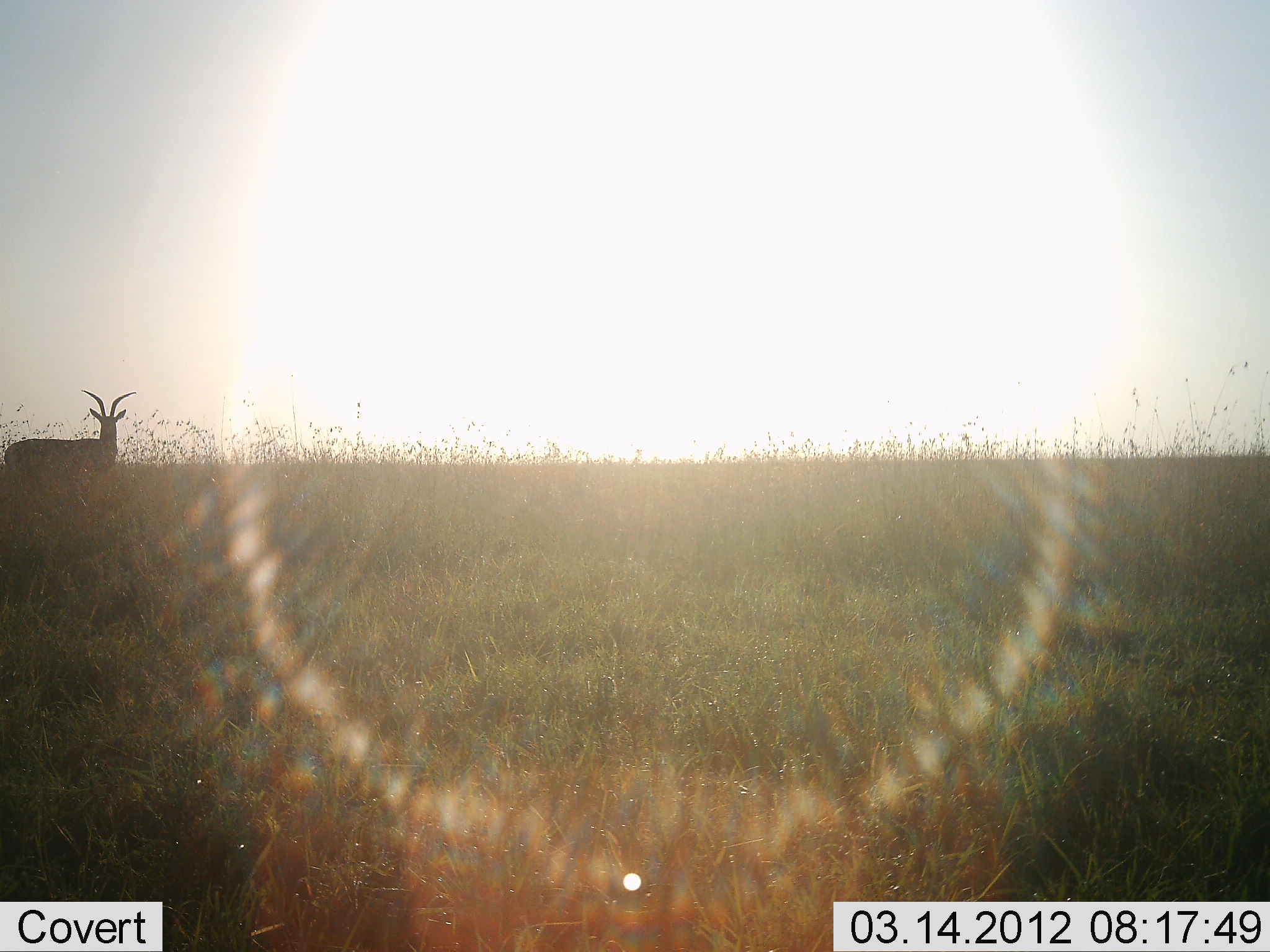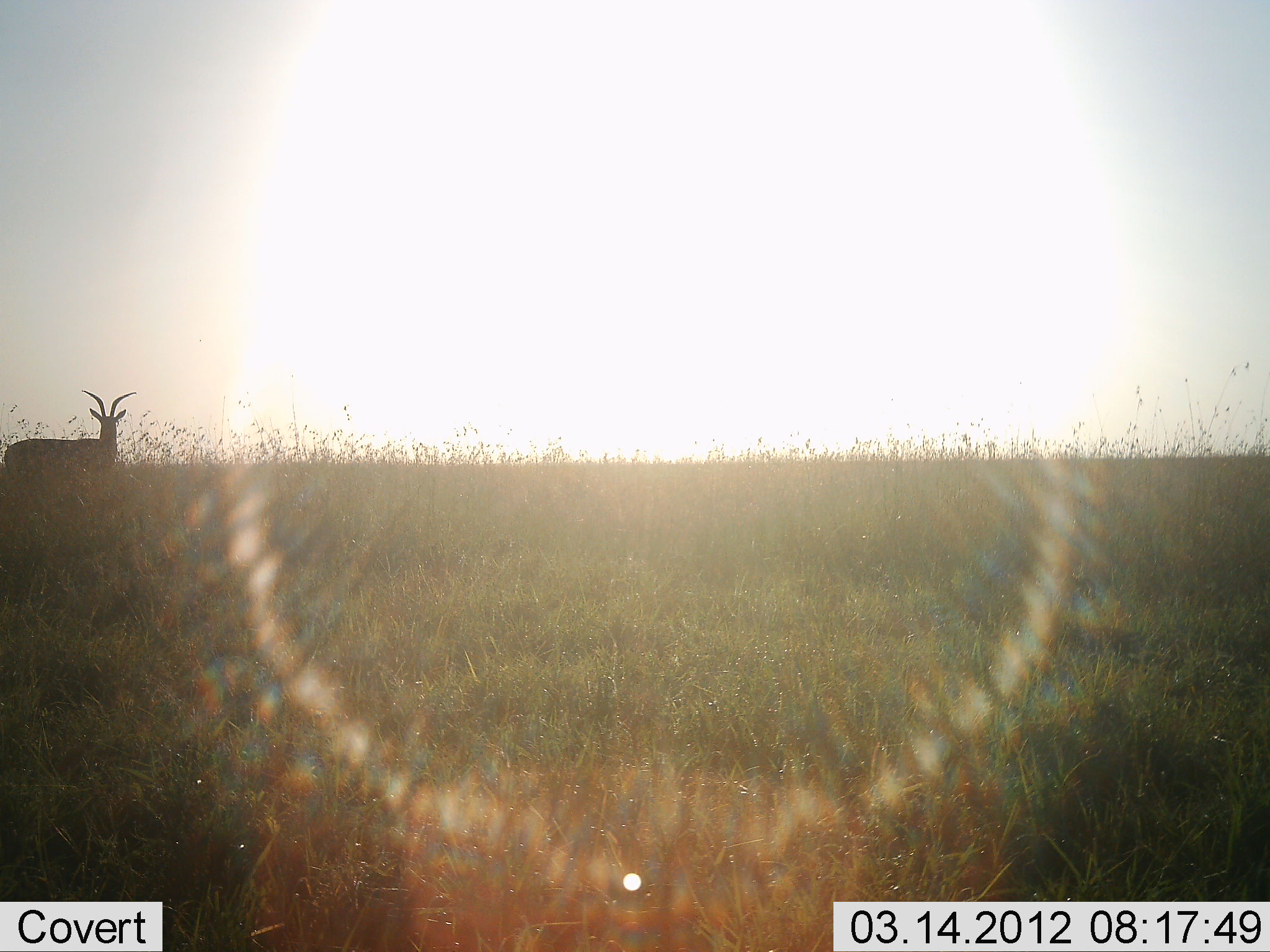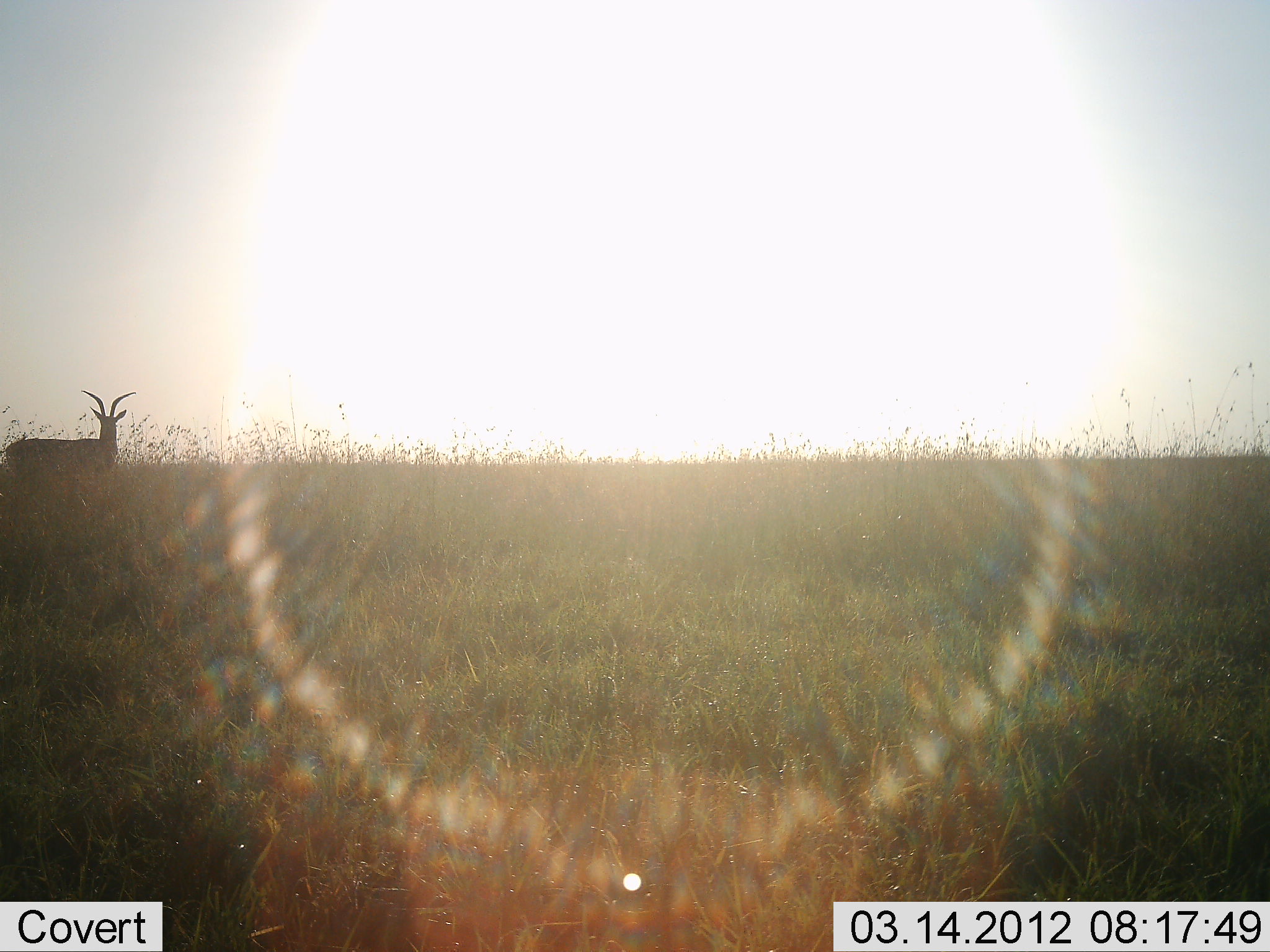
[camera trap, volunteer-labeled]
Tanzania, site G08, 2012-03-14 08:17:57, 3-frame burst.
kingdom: Animalia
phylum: Chordata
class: Mammalia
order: Artiodactyla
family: Bovidae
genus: Aepyceros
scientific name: Aepyceros melampus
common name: impala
Impala (Aepyceros melampus), count 1. Behavior (volunteer vote fractions): standing 100%, resting 0%, moving 0%, interacting 0%. Young present (vote fraction): 0%. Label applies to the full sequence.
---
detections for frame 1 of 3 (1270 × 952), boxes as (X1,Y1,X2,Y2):
animal: (4,389,137,502)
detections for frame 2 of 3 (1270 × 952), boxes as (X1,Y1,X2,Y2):
animal: (3,389,137,502)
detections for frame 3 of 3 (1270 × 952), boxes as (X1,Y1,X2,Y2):
animal: (4,389,138,502)